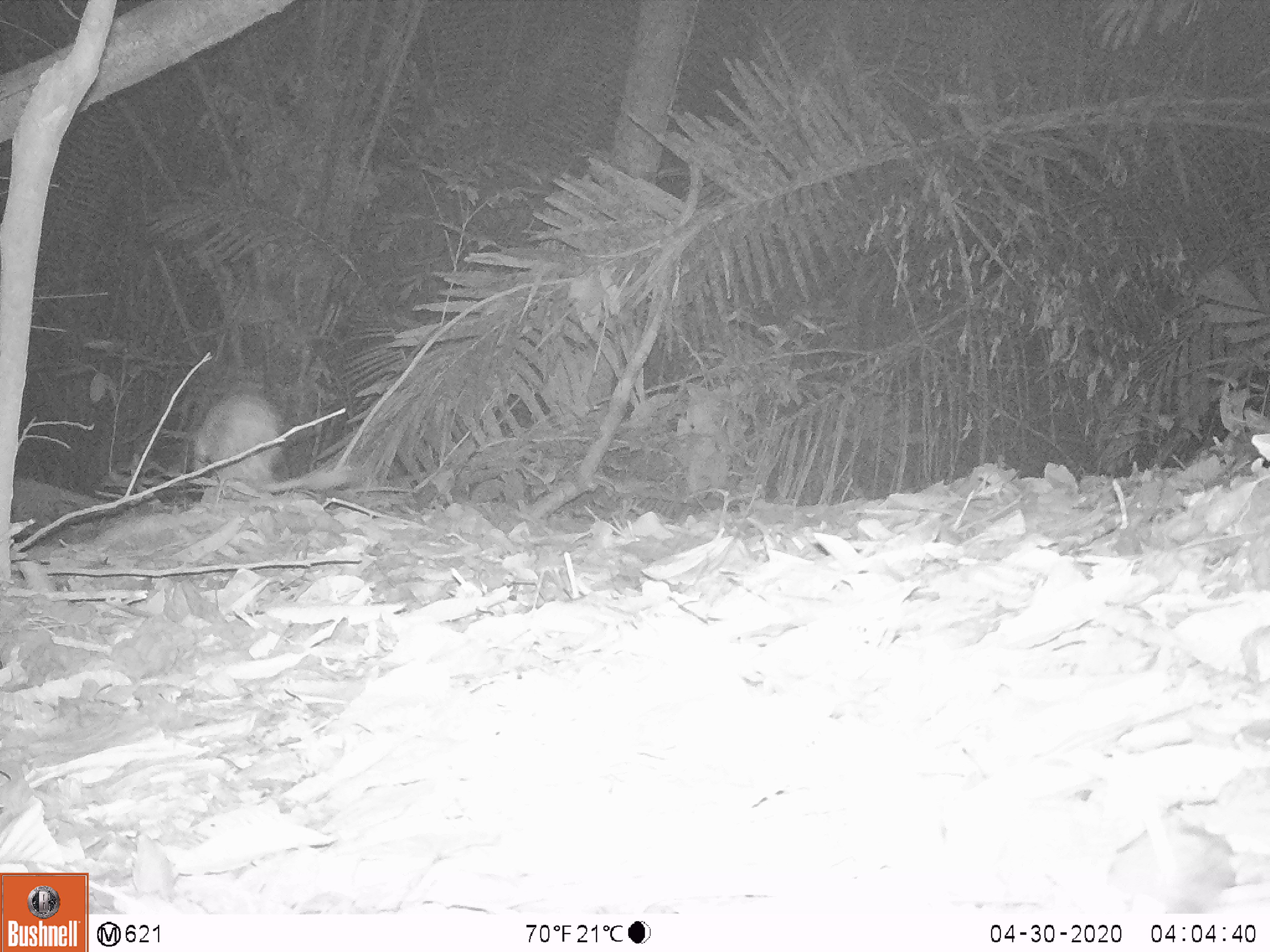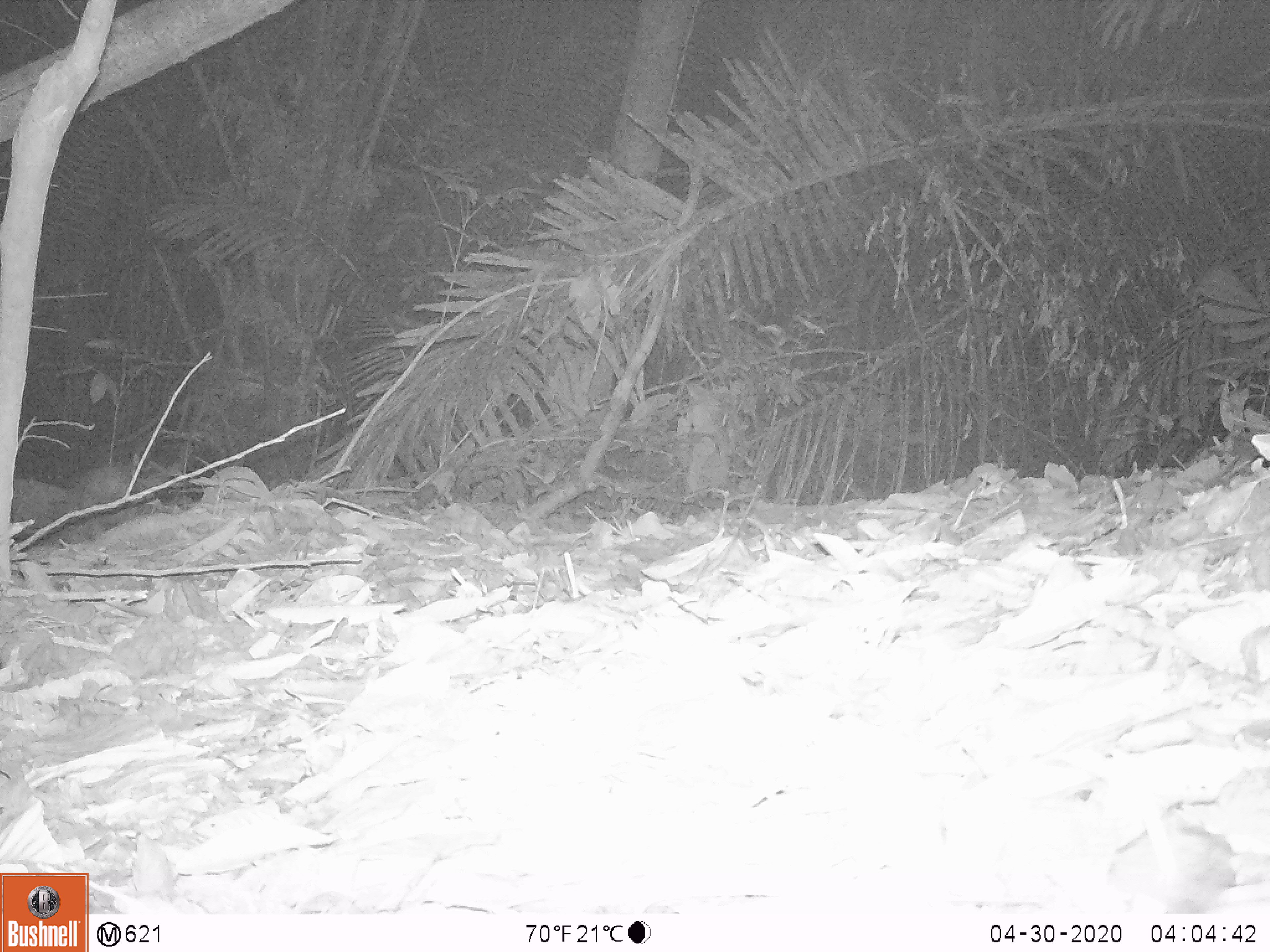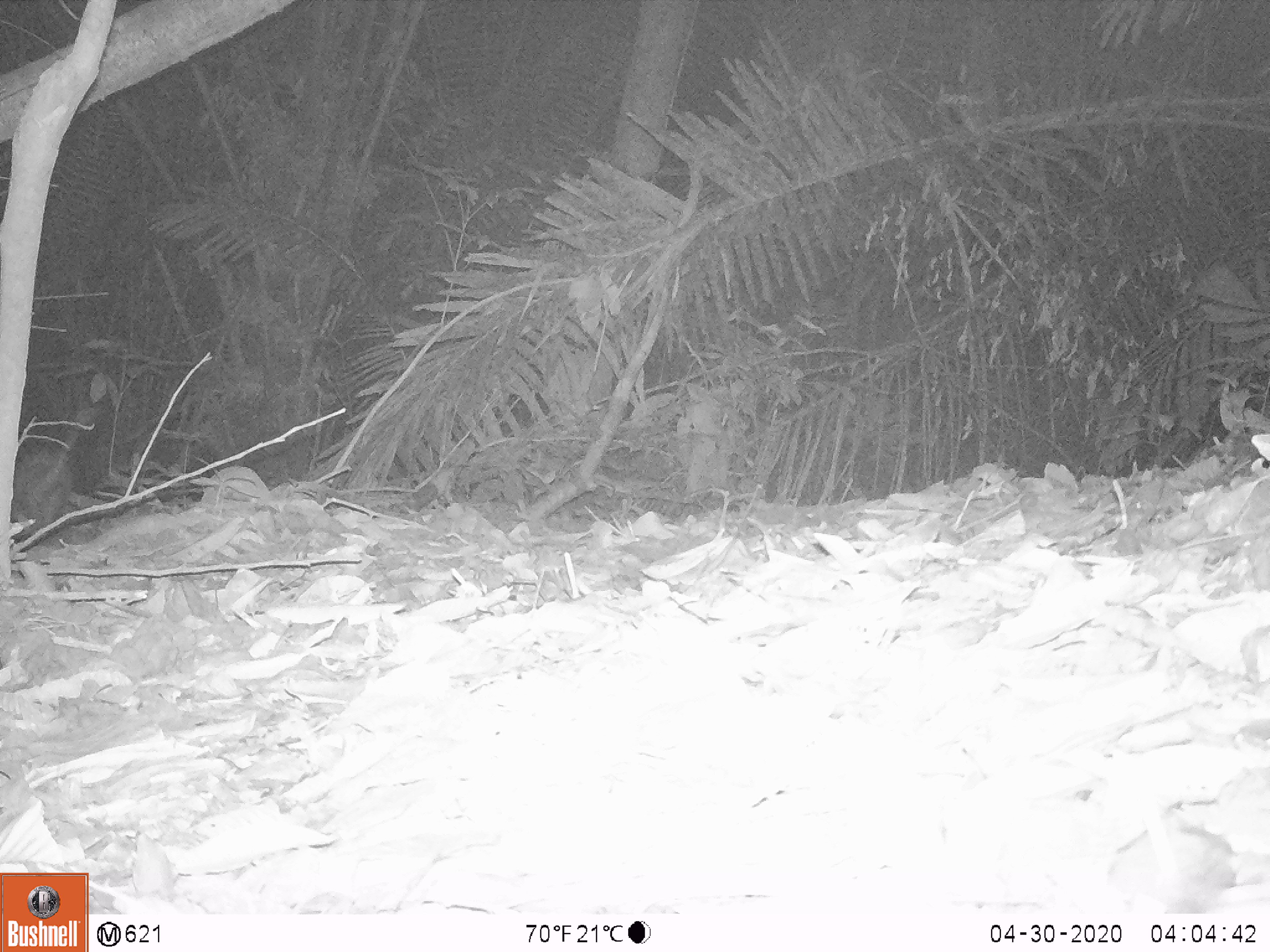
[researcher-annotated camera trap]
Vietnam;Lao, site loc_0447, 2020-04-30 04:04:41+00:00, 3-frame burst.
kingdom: Animalia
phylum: Chordata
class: Mammalia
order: Rodentia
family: Hystricidae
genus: Atherurus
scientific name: Atherurus macrourus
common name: asiatic brush-tailed porcupine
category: asiatic brush tailed porcupine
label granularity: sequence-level